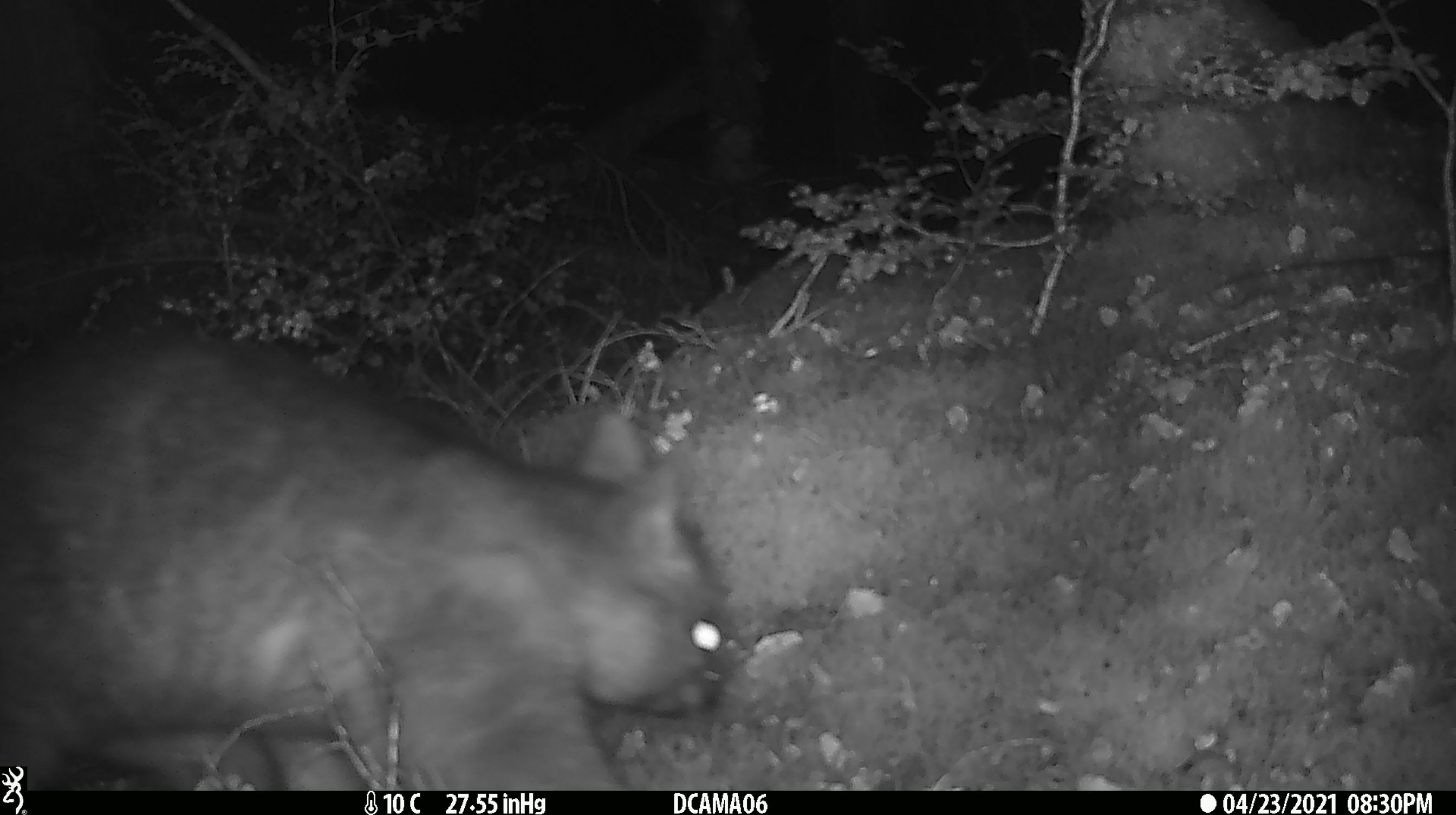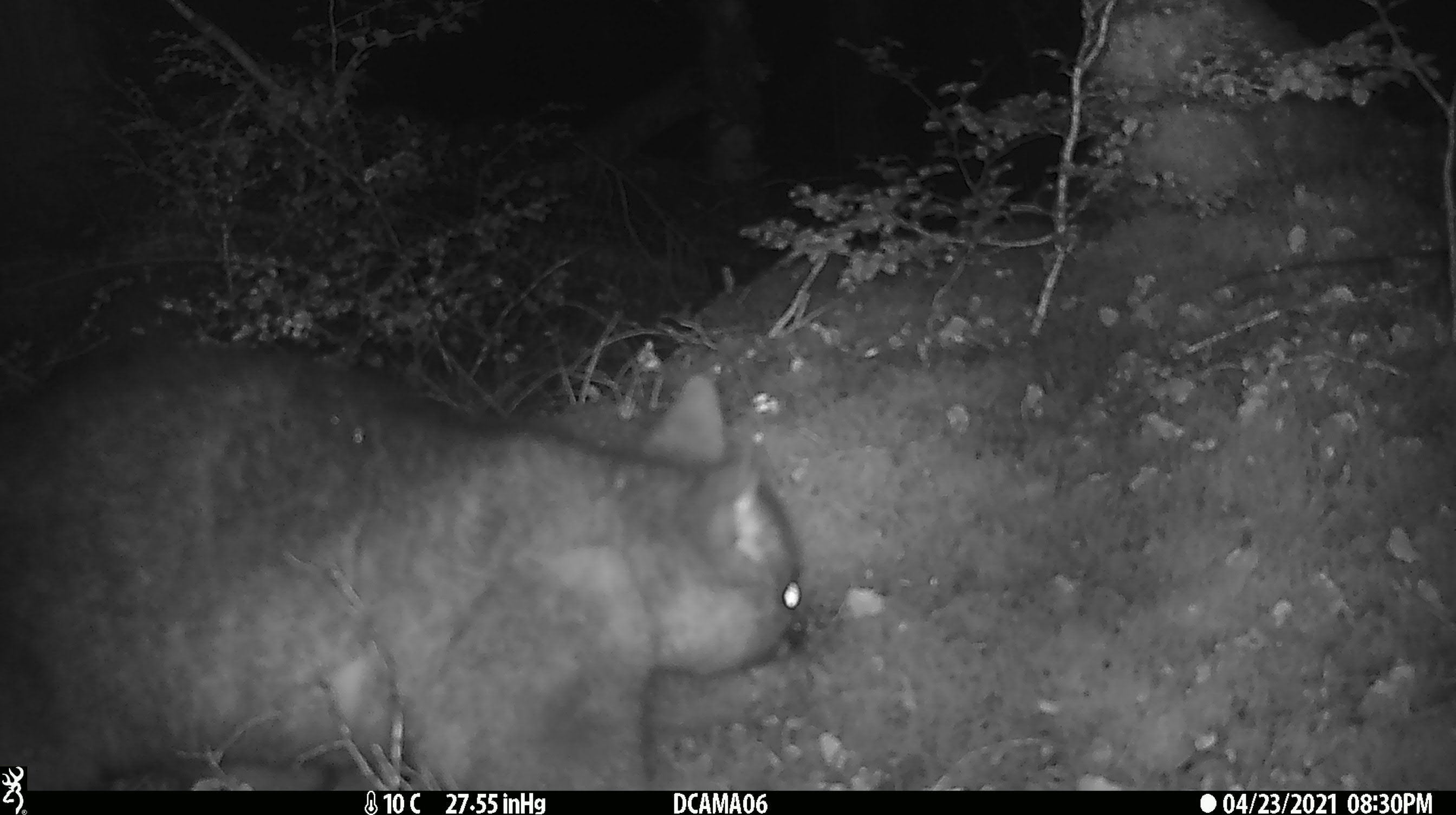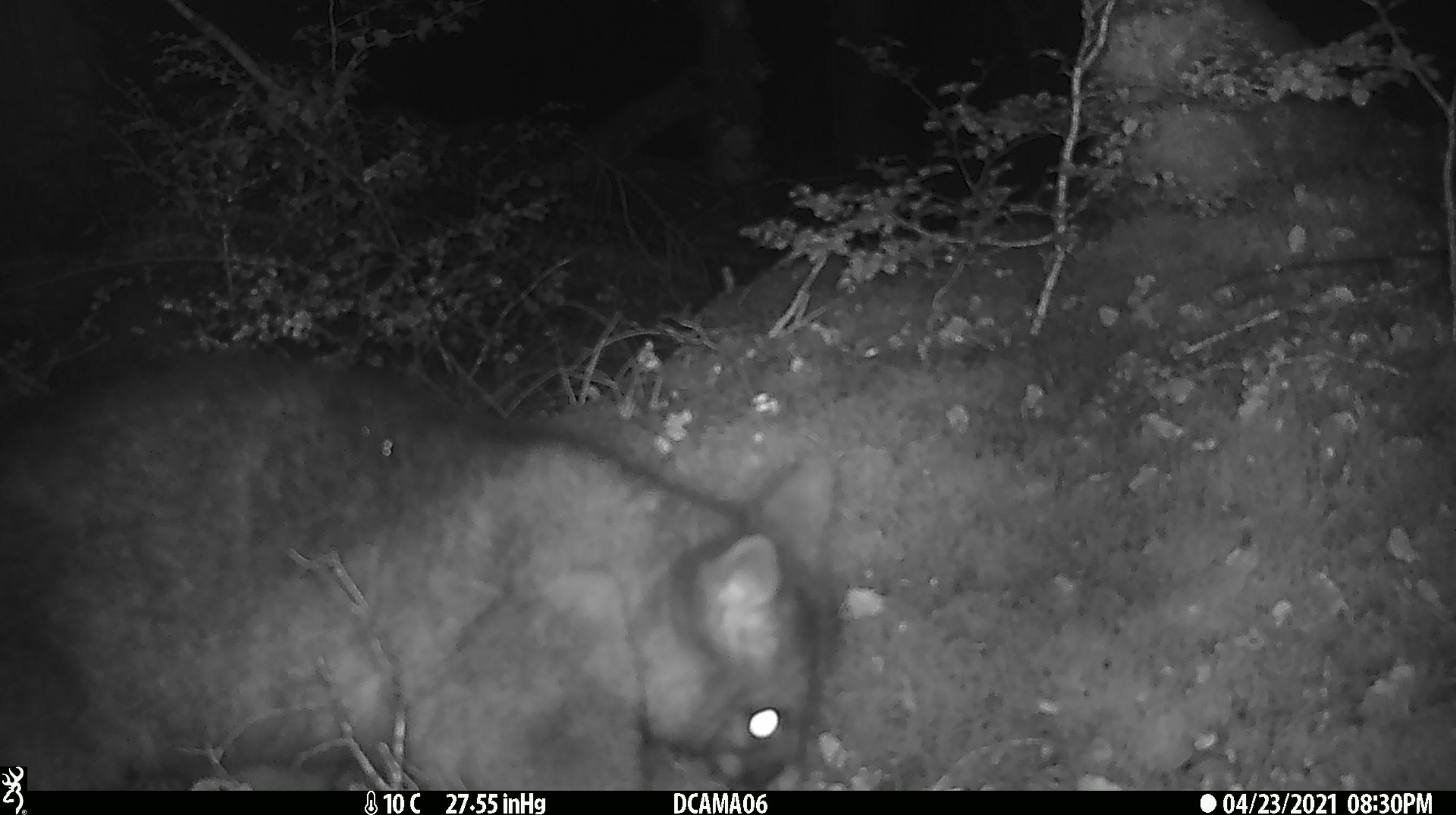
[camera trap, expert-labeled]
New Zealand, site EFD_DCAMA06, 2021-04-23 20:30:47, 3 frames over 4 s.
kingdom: Animalia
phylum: Chordata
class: Mammalia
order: Diprotodontia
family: Phalangeridae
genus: Trichosurus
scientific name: Trichosurus vulpecula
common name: common brushtail possum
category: possum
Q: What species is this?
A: Possum (common brushtail possum) (Trichosurus vulpecula).